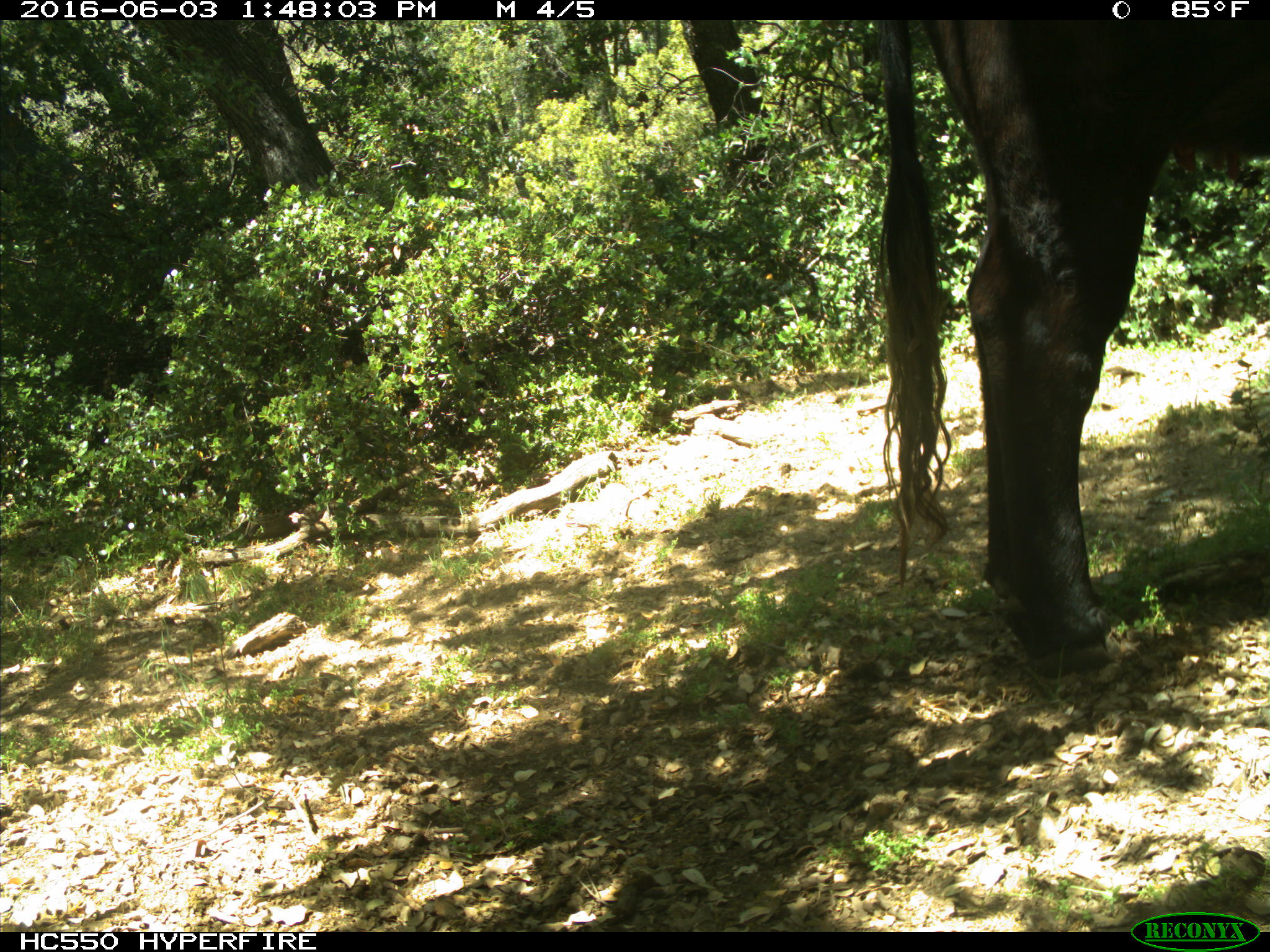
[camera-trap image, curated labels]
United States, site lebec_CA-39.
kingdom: Animalia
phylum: Chordata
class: Mammalia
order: Artiodactyla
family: Bovidae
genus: Bos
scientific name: Bos taurus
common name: domestic cow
Bos taurus (domestic cow).